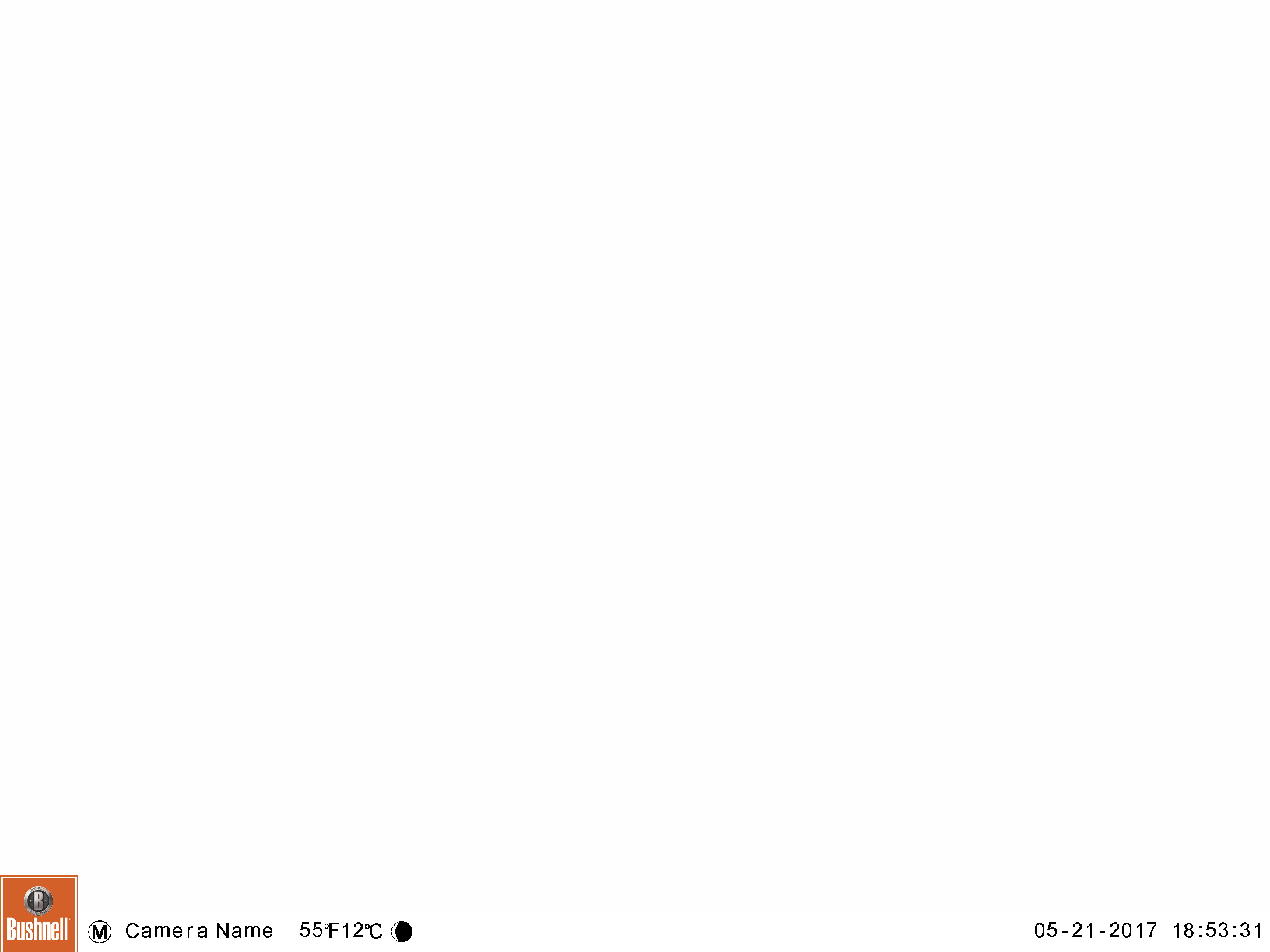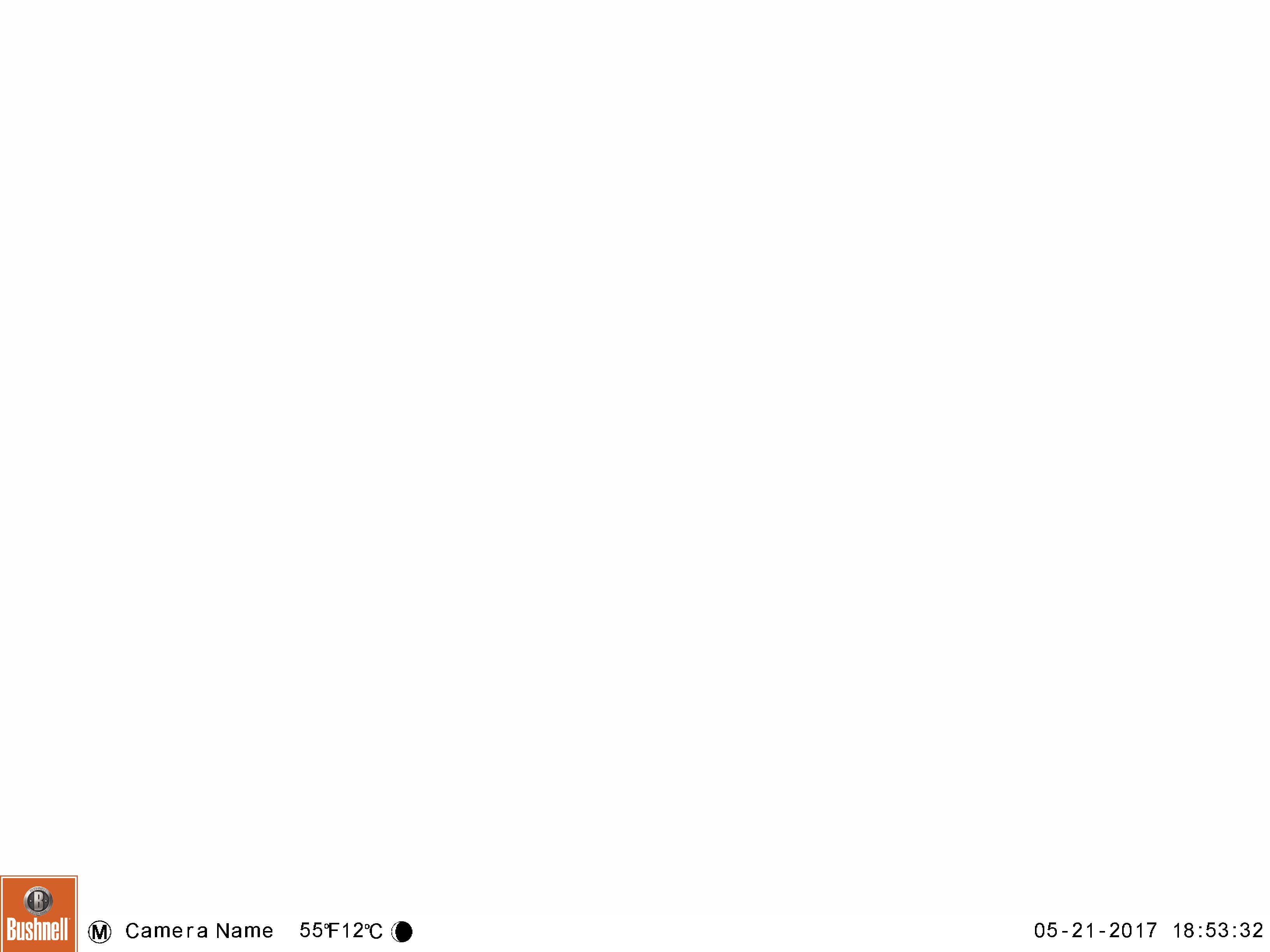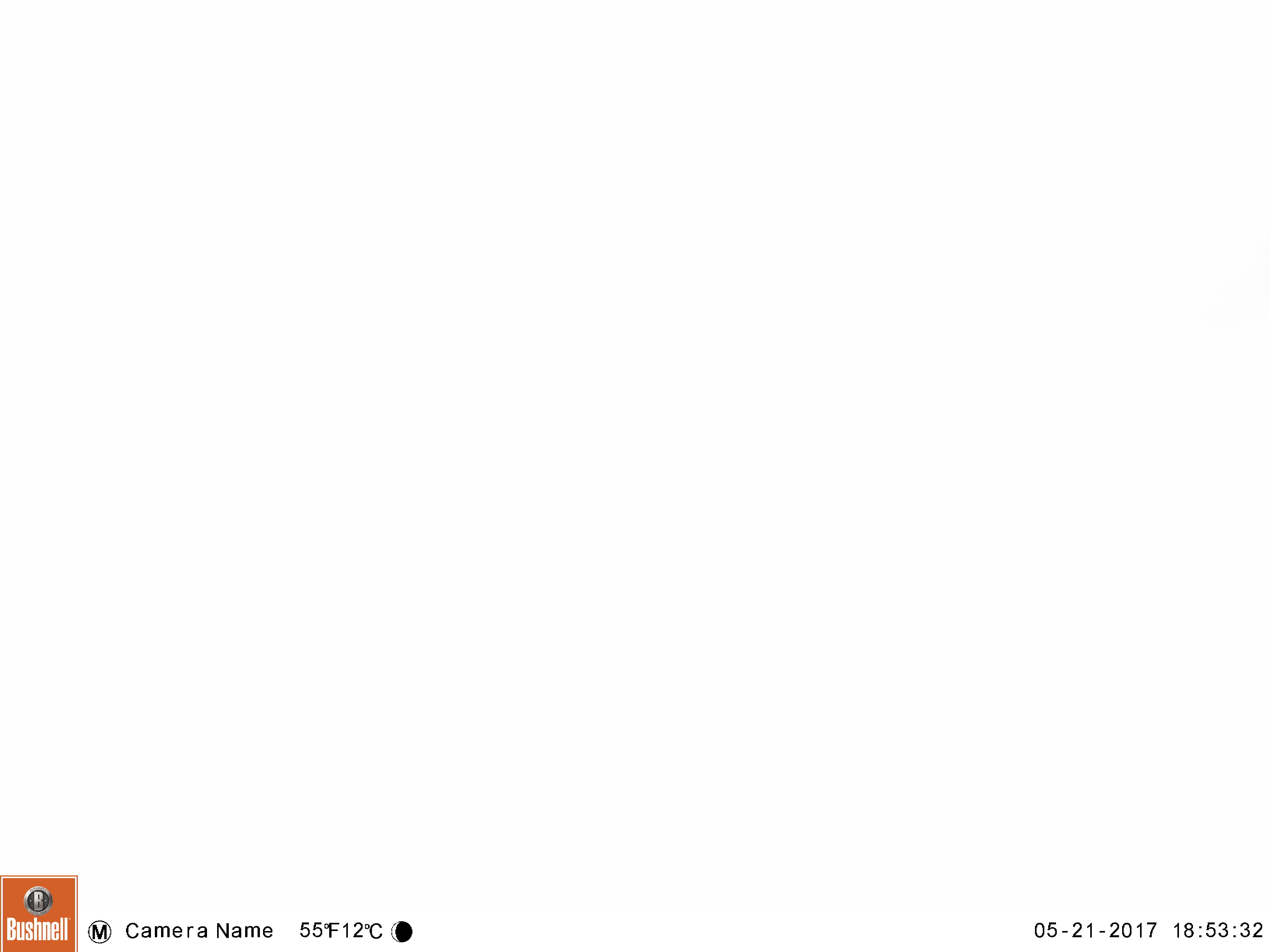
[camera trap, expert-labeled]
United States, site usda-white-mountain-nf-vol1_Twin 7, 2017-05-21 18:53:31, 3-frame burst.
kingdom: Animalia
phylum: Chordata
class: Mammalia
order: Carnivora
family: Ursidae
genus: Ursus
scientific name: Ursus americanus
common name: black bear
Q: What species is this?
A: Black bear (Ursus americanus).